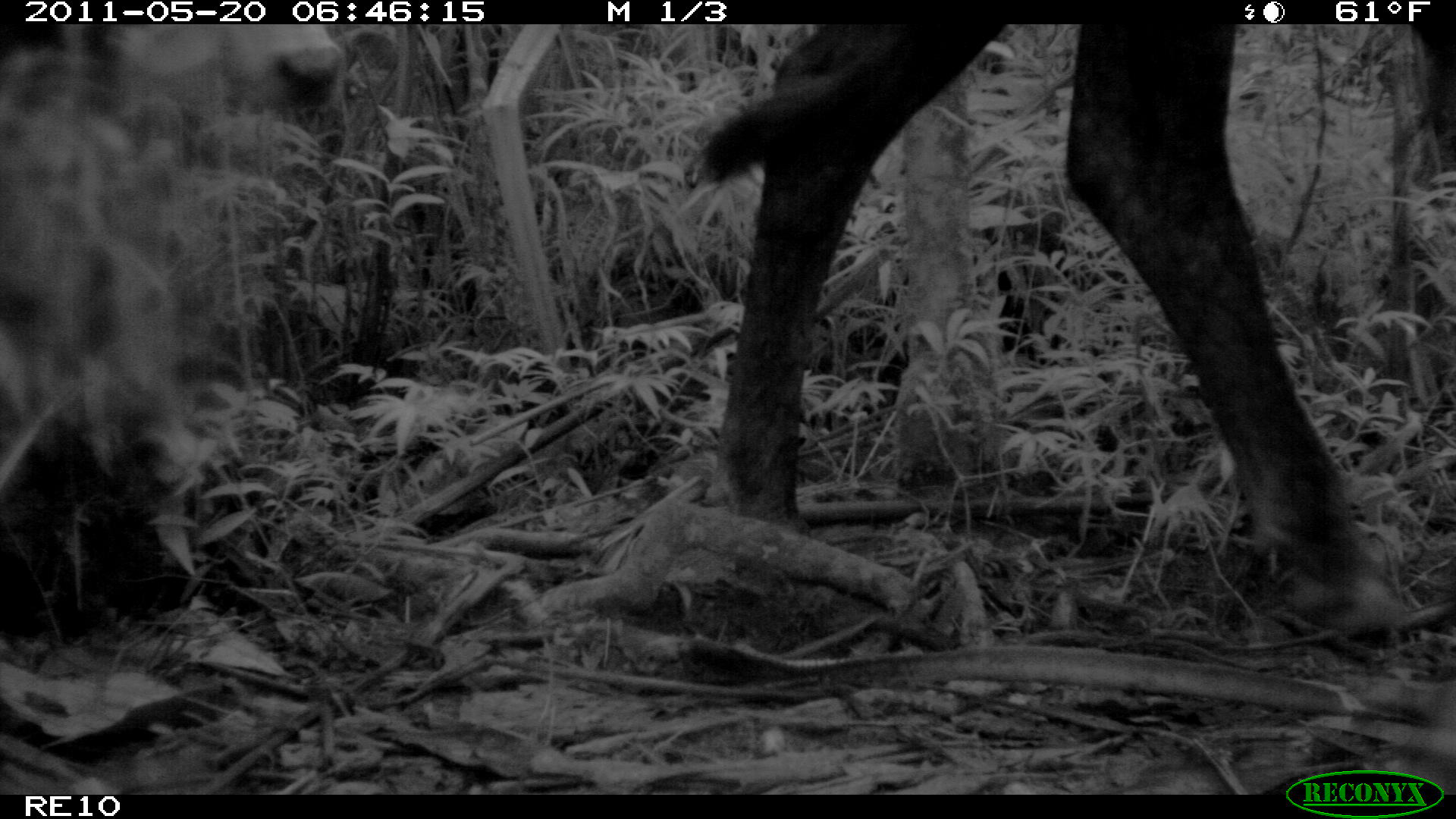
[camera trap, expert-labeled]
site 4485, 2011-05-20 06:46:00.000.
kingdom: Animalia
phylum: Chordata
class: Mammalia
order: Artiodactyla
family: Bovidae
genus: Bos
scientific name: Bos taurus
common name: domestic cattle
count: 2